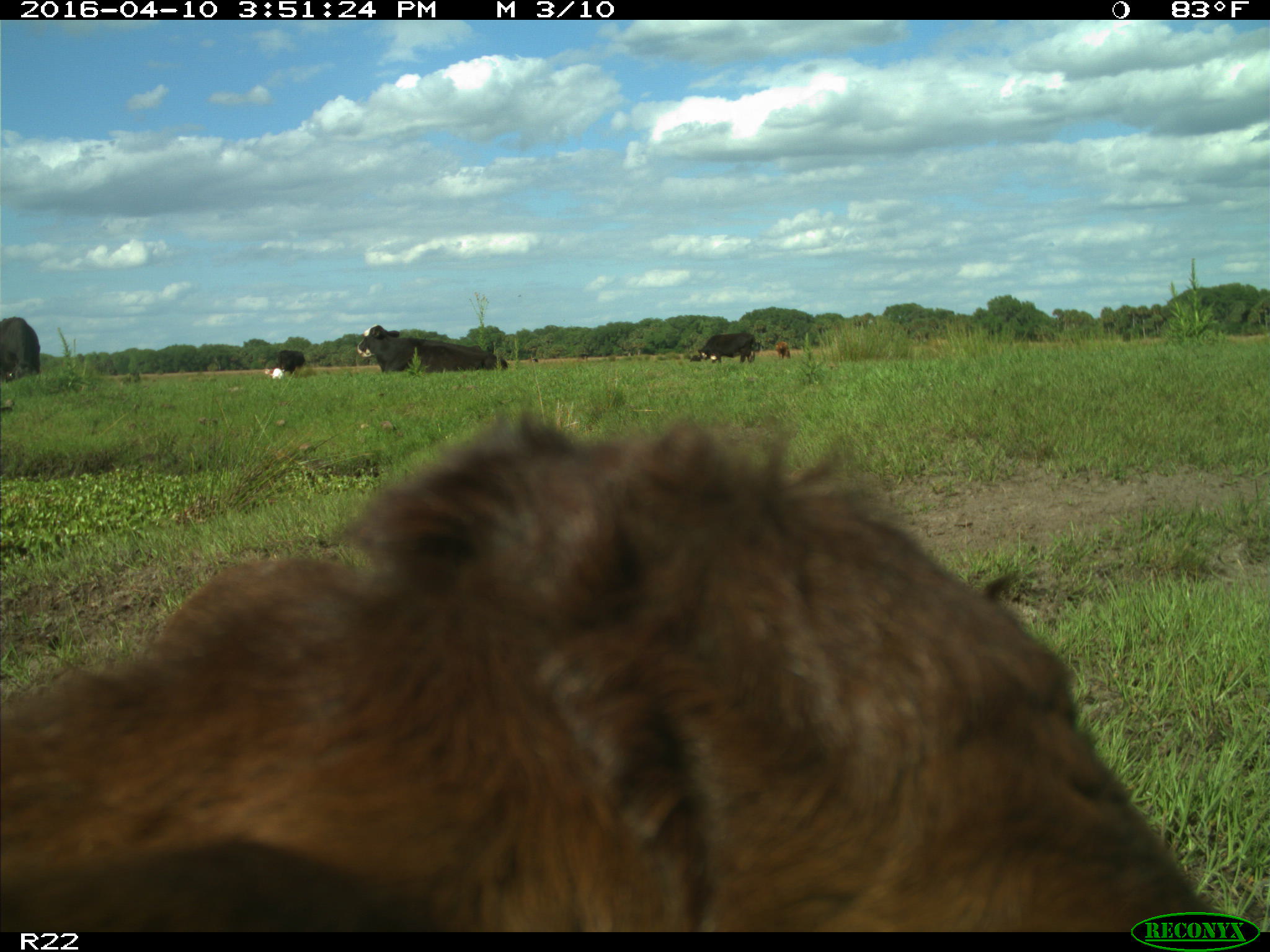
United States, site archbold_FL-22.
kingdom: Animalia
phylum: Chordata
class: Mammalia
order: Artiodactyla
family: Bovidae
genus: Bos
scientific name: Bos taurus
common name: domestic cow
Bos taurus (domestic cow).